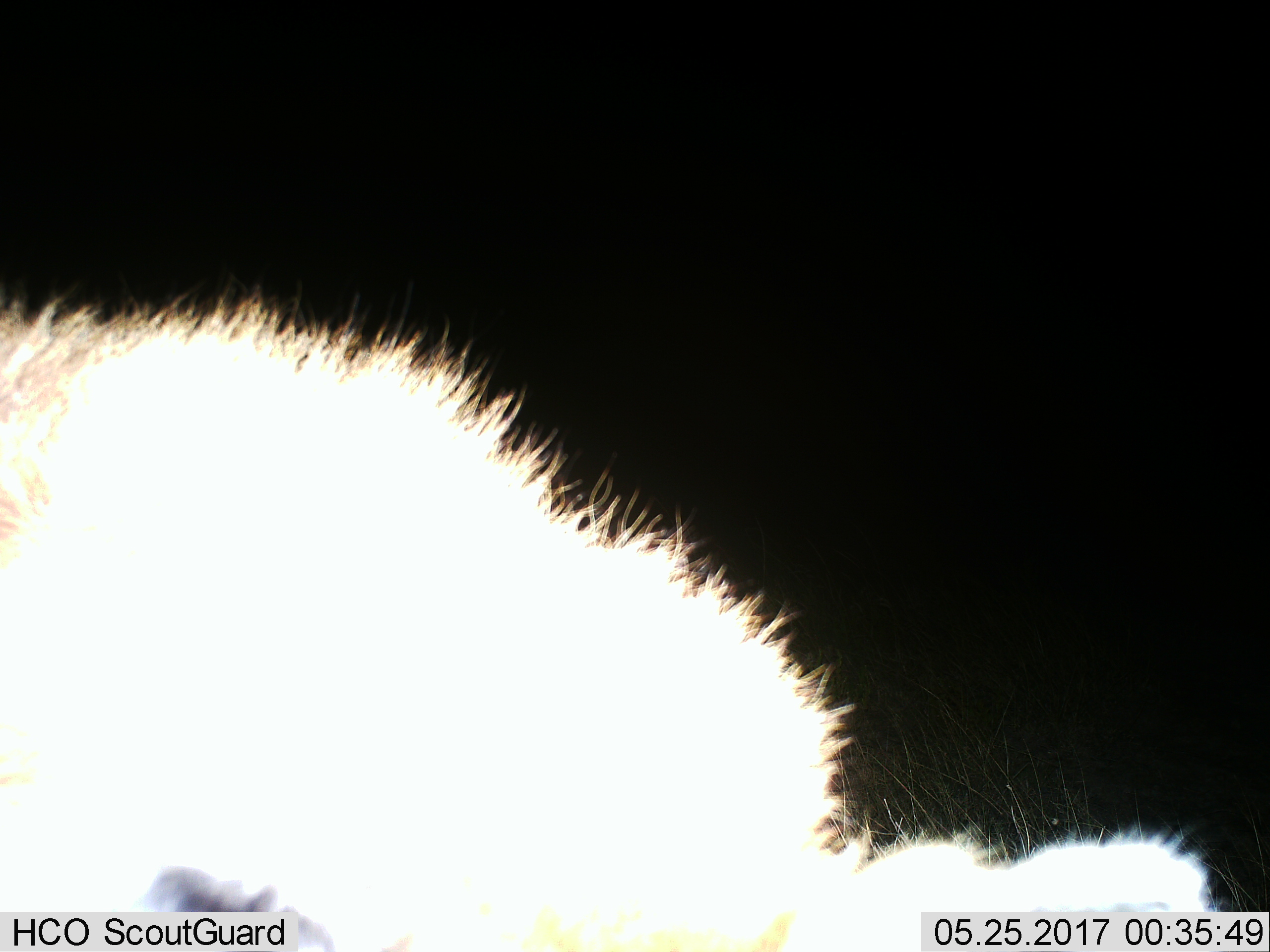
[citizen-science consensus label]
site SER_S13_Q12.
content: unidentified animal